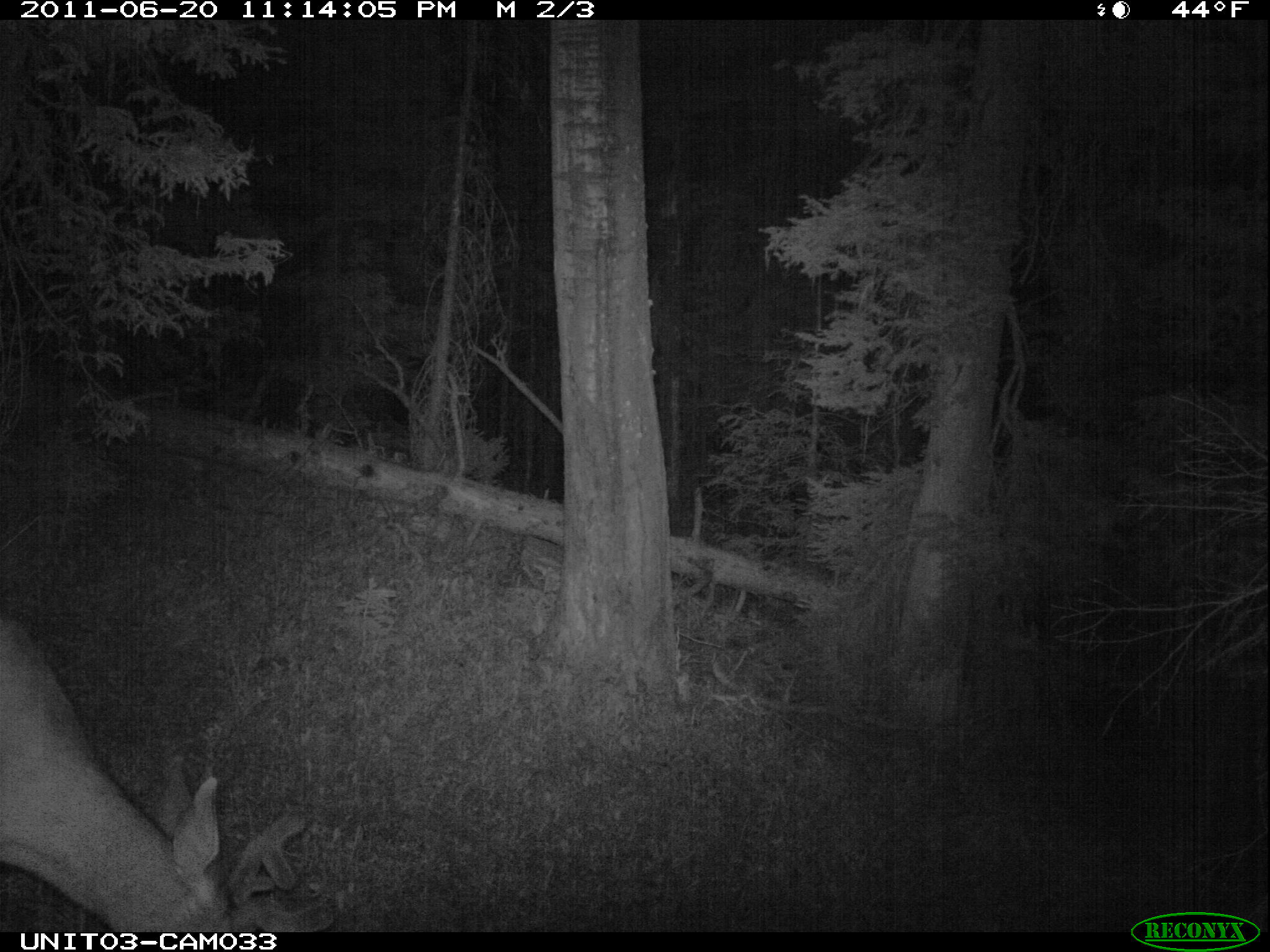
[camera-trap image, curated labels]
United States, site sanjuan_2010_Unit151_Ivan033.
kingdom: Animalia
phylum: Chordata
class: Mammalia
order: Artiodactyla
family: Cervidae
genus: Odocoileus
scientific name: Odocoileus hemionus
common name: mule deer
Odocoileus hemionus (mule deer).